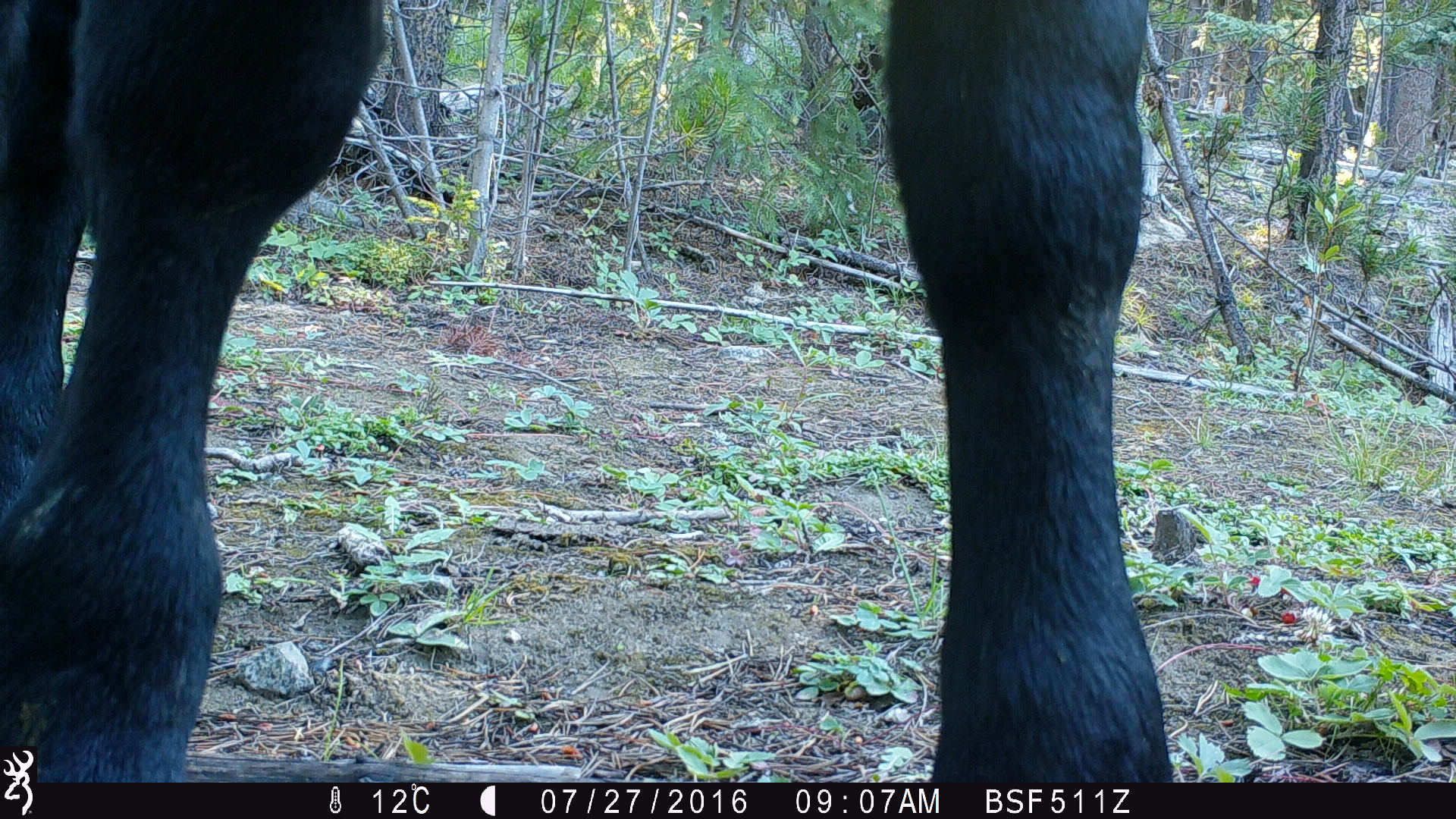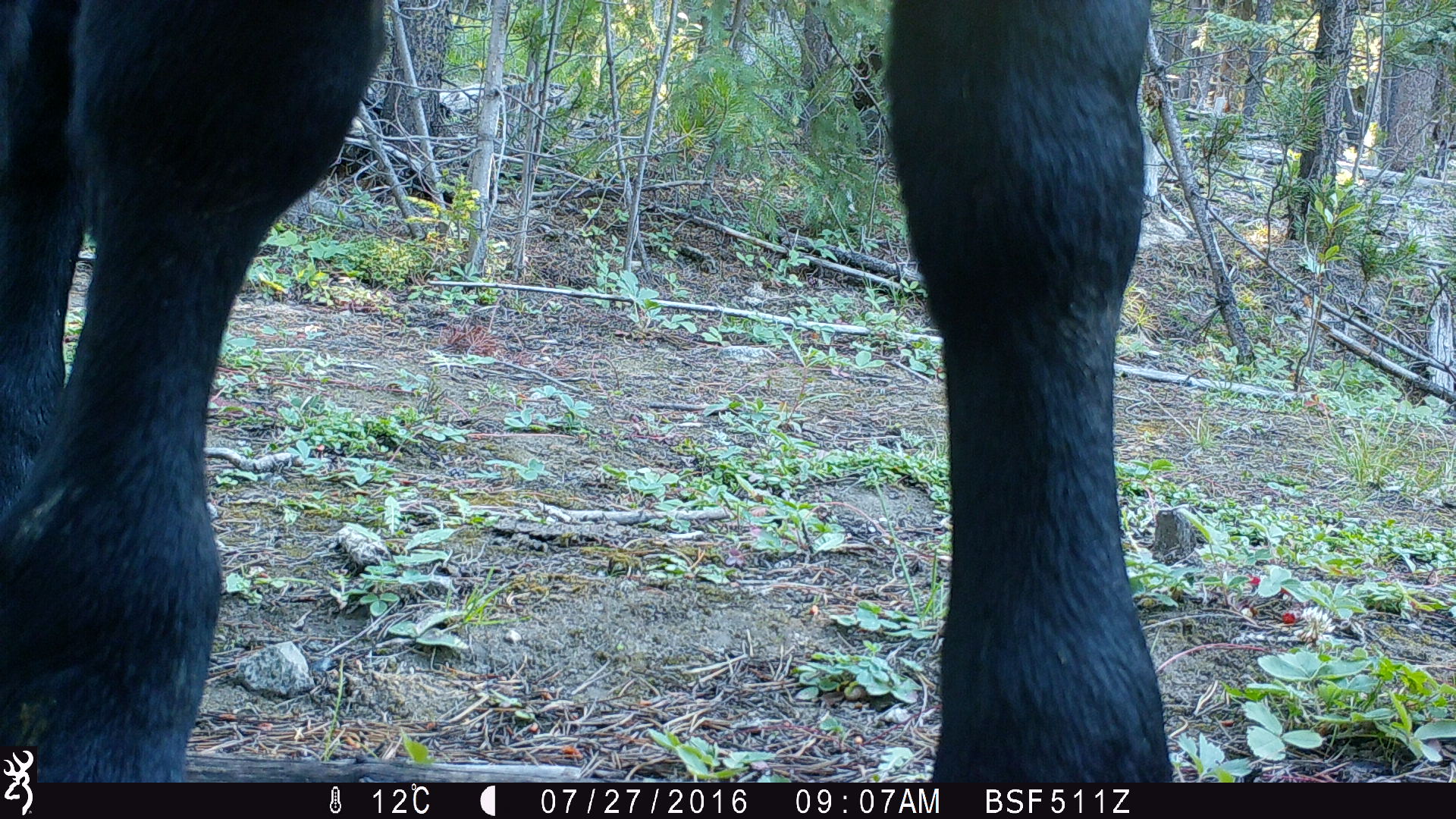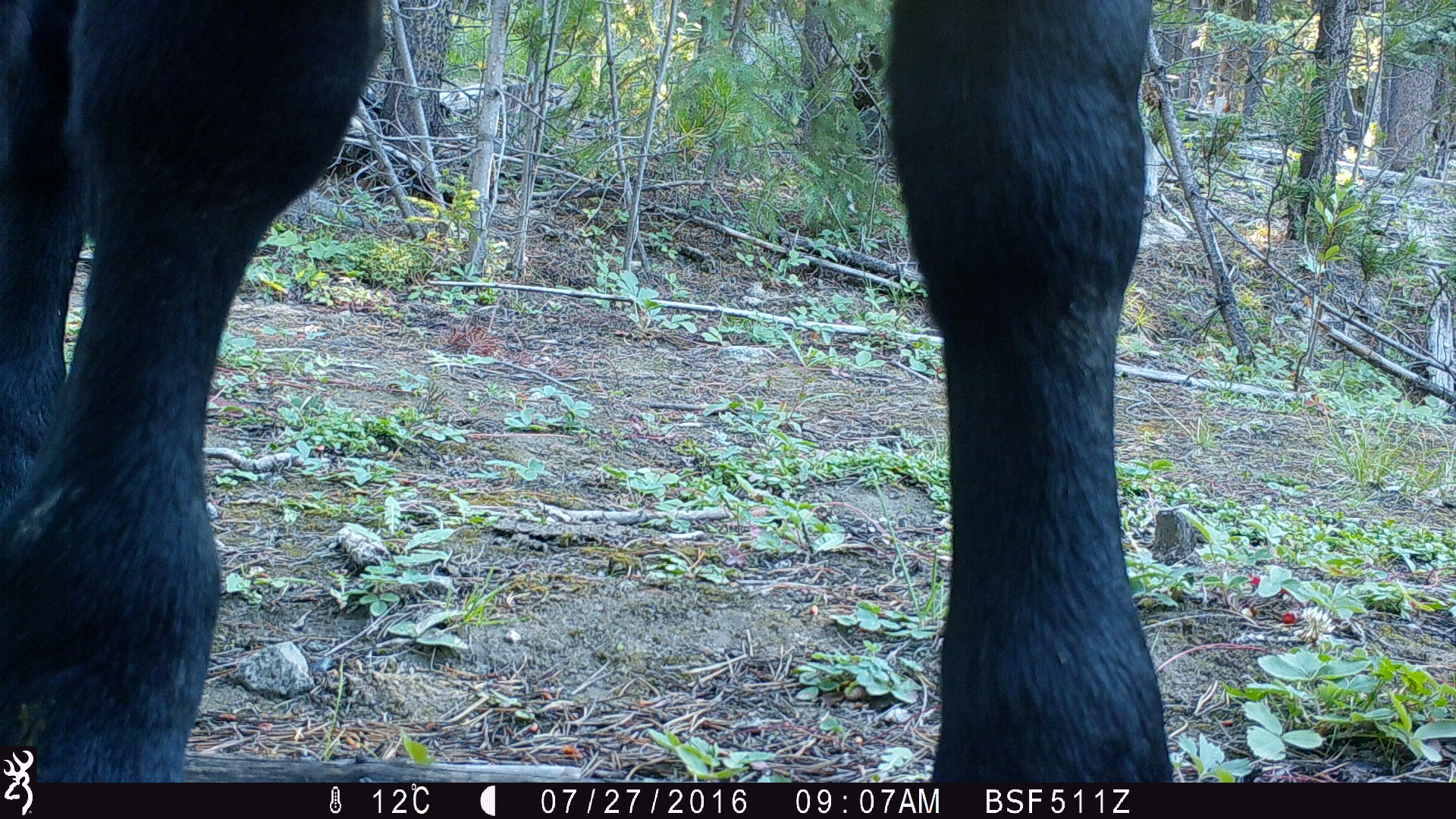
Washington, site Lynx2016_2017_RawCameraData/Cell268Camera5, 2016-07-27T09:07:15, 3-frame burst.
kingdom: Animalia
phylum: Chordata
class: Mammalia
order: Artiodactyla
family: Bovidae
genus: Bos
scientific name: Bos taurus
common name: domestic cattle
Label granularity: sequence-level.